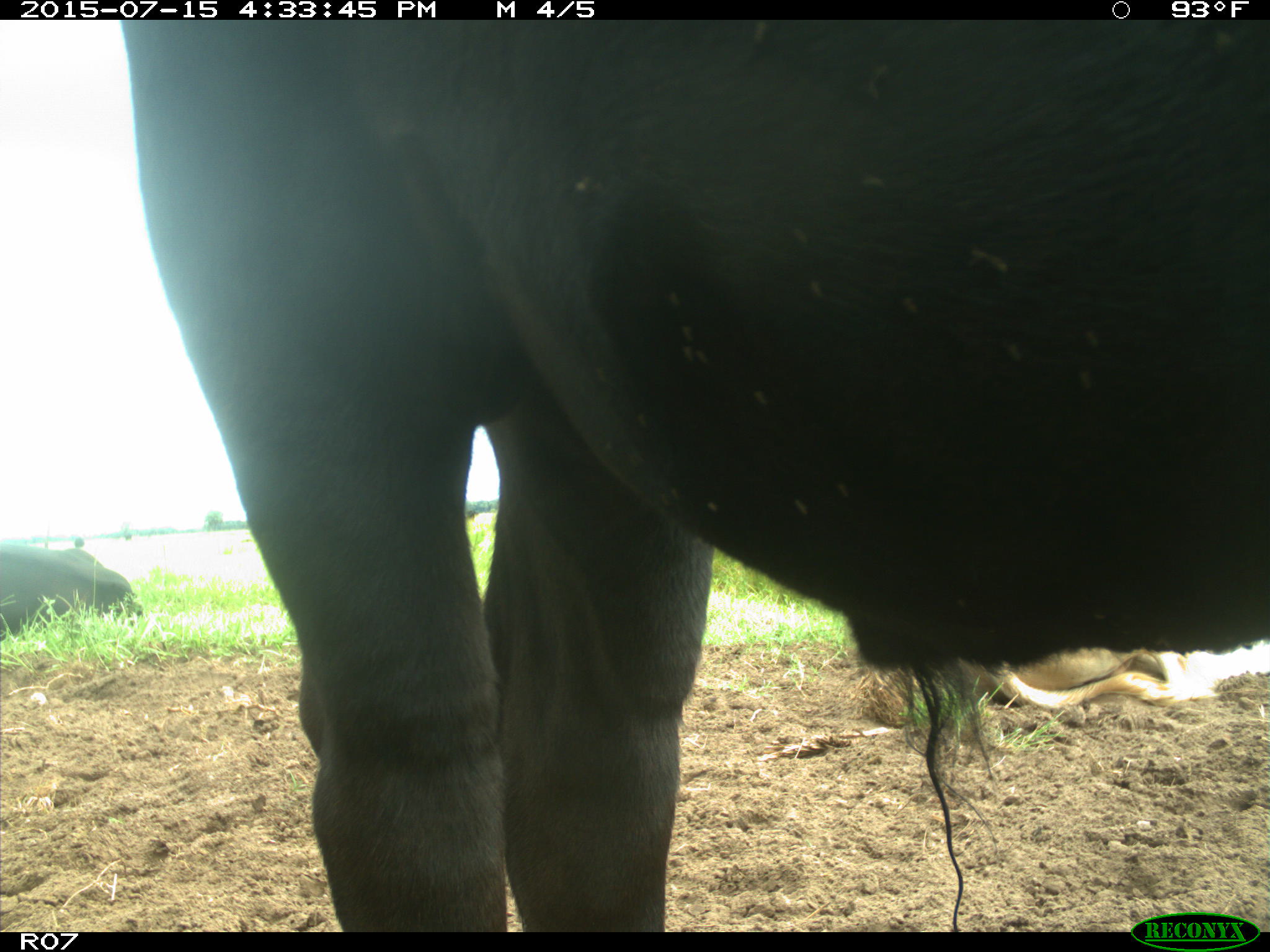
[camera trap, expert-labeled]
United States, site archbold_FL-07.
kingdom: Animalia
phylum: Chordata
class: Mammalia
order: Artiodactyla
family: Bovidae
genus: Bos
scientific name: Bos taurus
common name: domestic cow